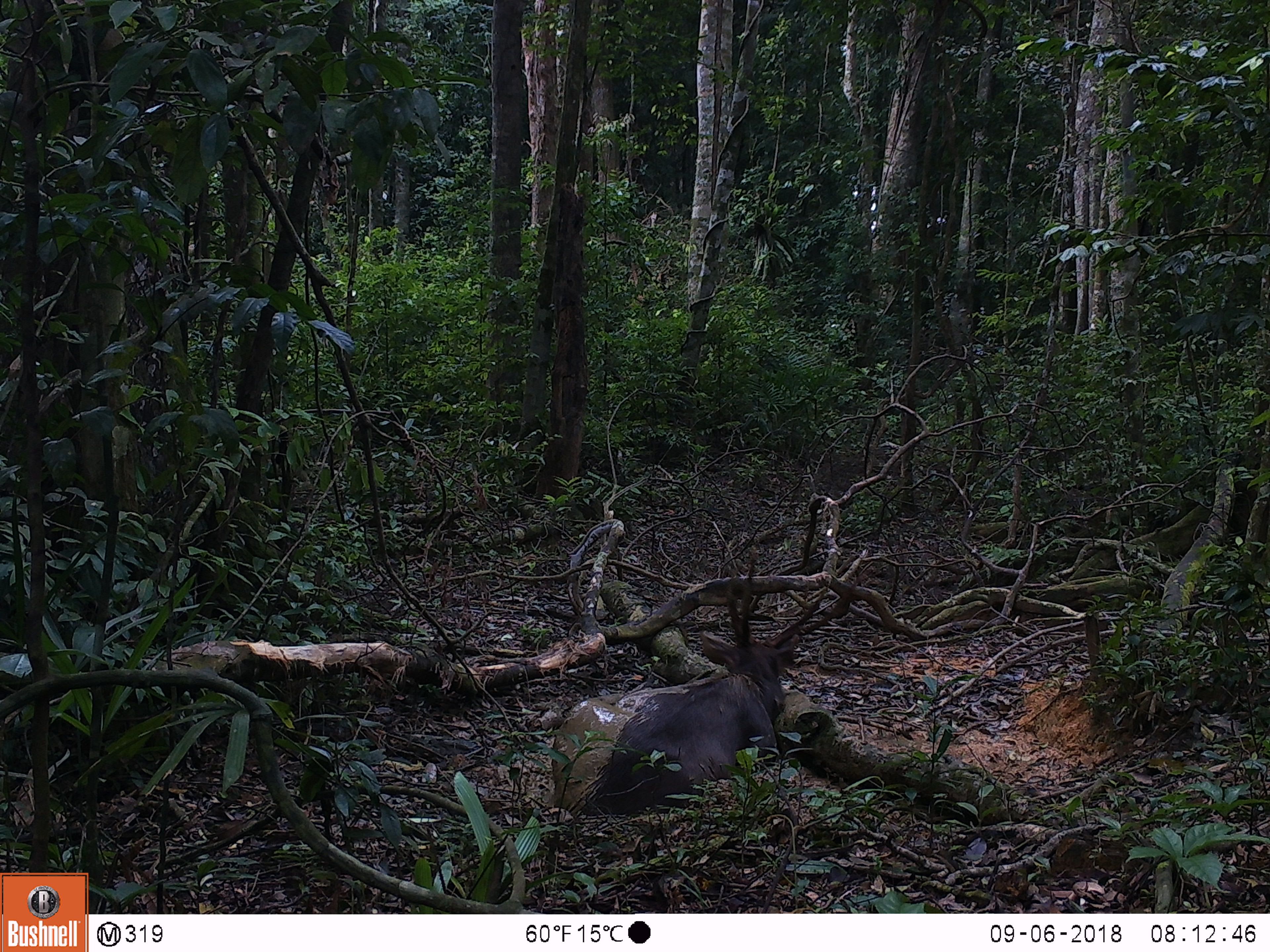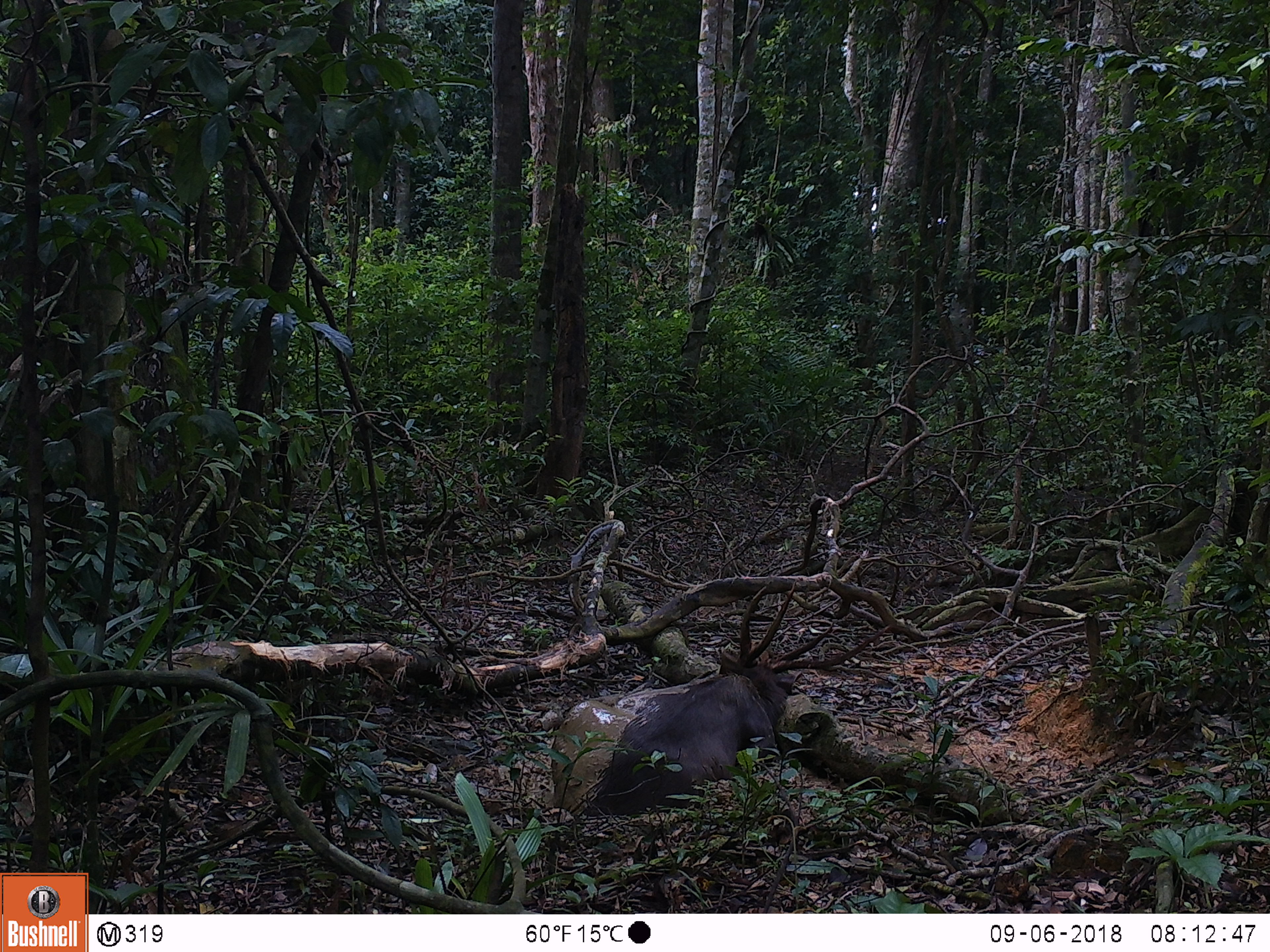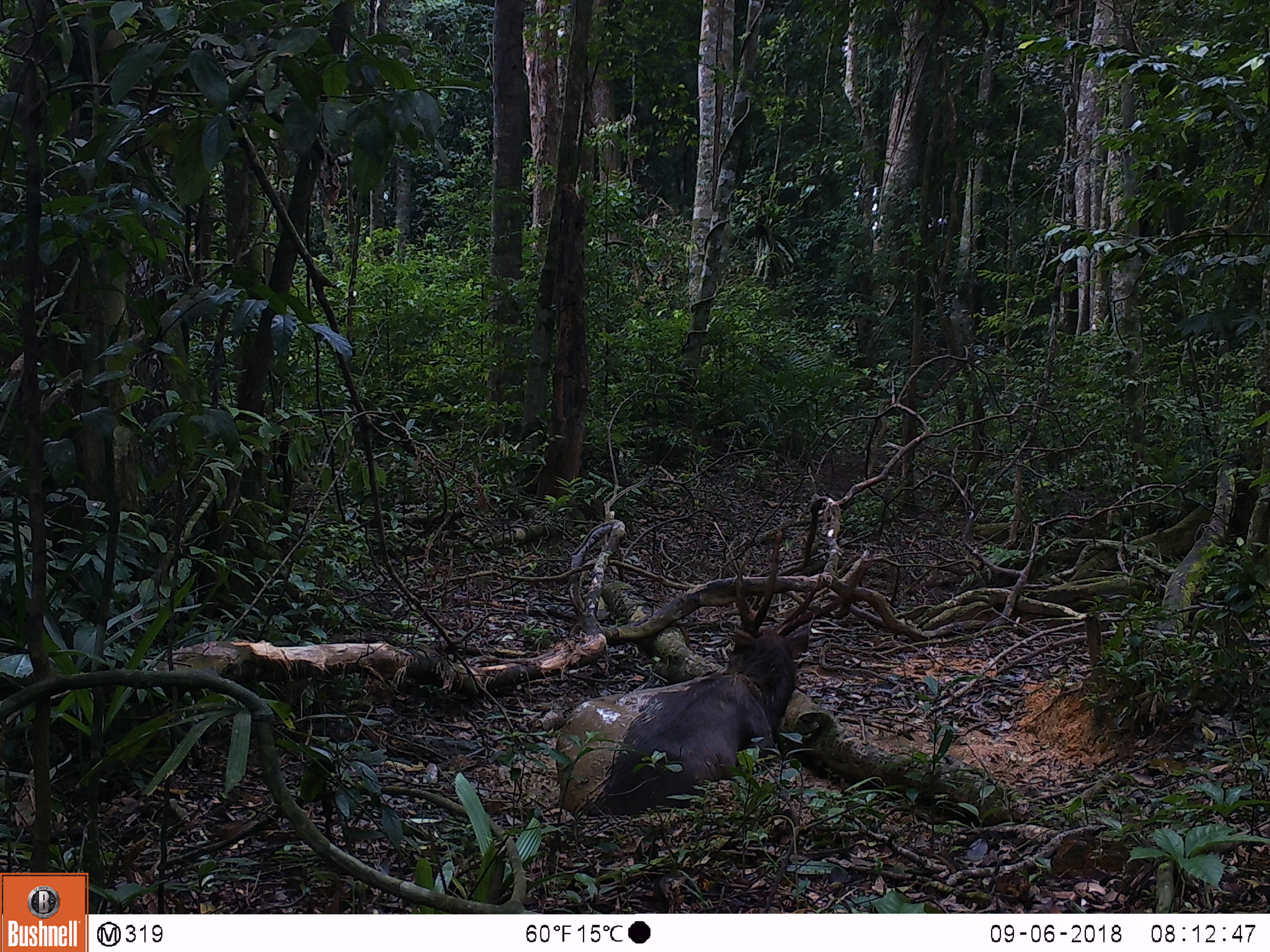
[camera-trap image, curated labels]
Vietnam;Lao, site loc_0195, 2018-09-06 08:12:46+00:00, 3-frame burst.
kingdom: Animalia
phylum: Chordata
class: Mammalia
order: Artiodactyla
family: Cervidae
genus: Rusa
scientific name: Rusa unicolor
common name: sambar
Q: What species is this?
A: Sambar (Rusa unicolor).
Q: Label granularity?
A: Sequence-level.